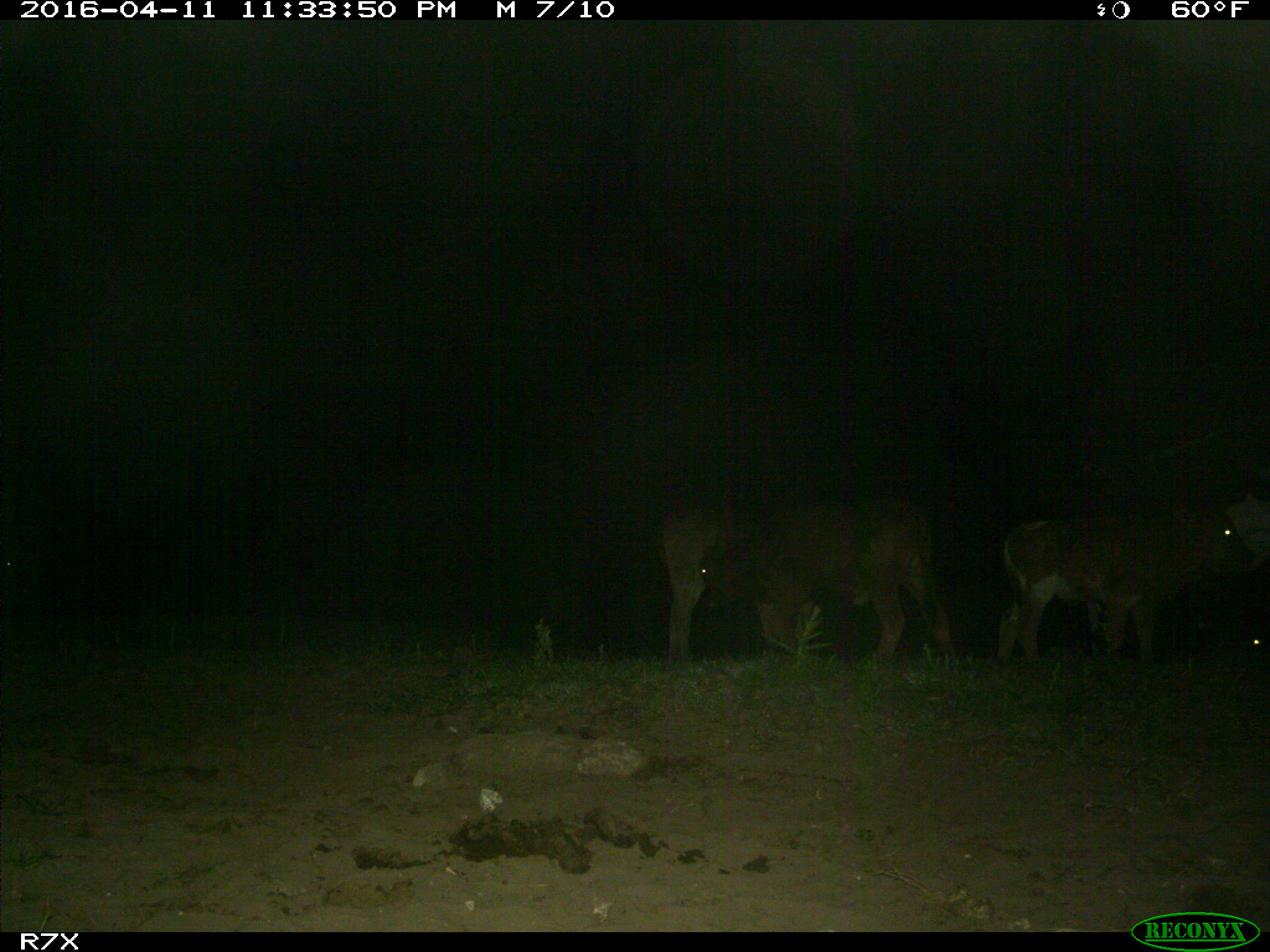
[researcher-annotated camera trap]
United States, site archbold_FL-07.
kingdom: Animalia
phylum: Chordata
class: Mammalia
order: Artiodactyla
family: Bovidae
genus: Bos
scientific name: Bos taurus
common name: domestic cow